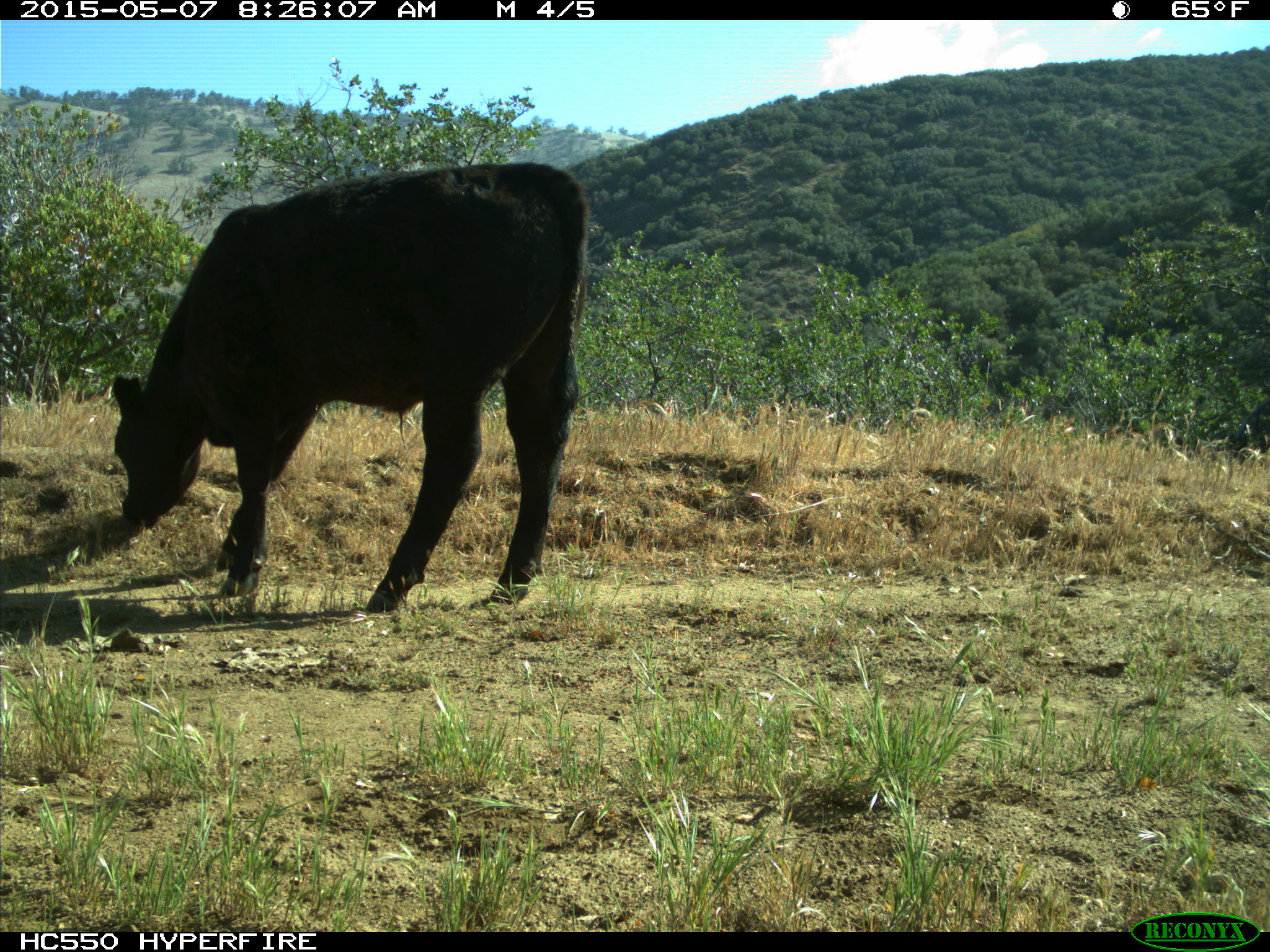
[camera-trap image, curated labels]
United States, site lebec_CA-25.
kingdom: Animalia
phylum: Chordata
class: Mammalia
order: Artiodactyla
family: Bovidae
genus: Bos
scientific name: Bos taurus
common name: domestic cow